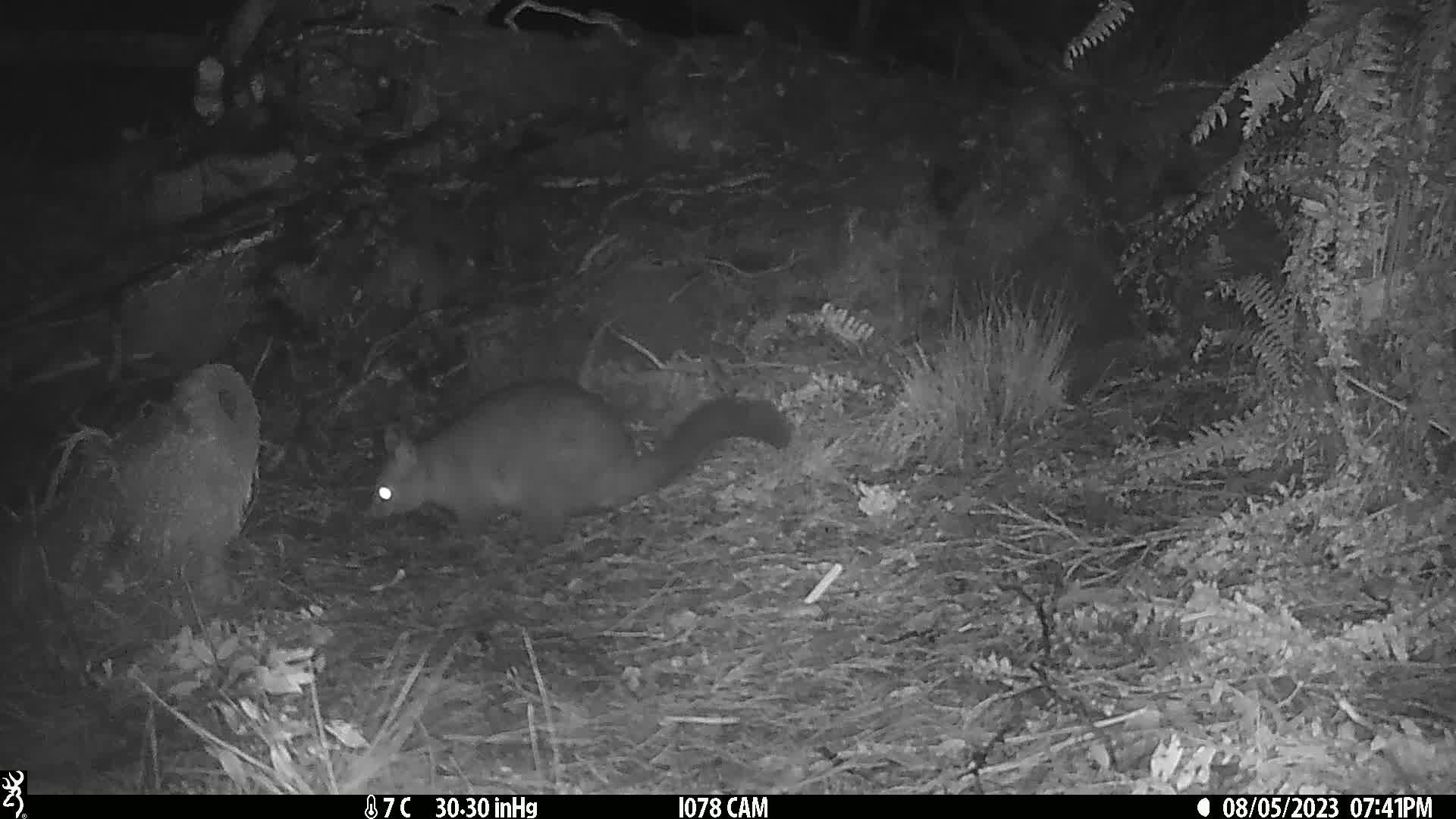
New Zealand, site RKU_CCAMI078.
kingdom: Animalia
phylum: Chordata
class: Mammalia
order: Diprotodontia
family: Phalangeridae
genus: Trichosurus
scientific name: Trichosurus vulpecula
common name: common brushtail possum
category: possum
Possum (common brushtail possum) (Trichosurus vulpecula).